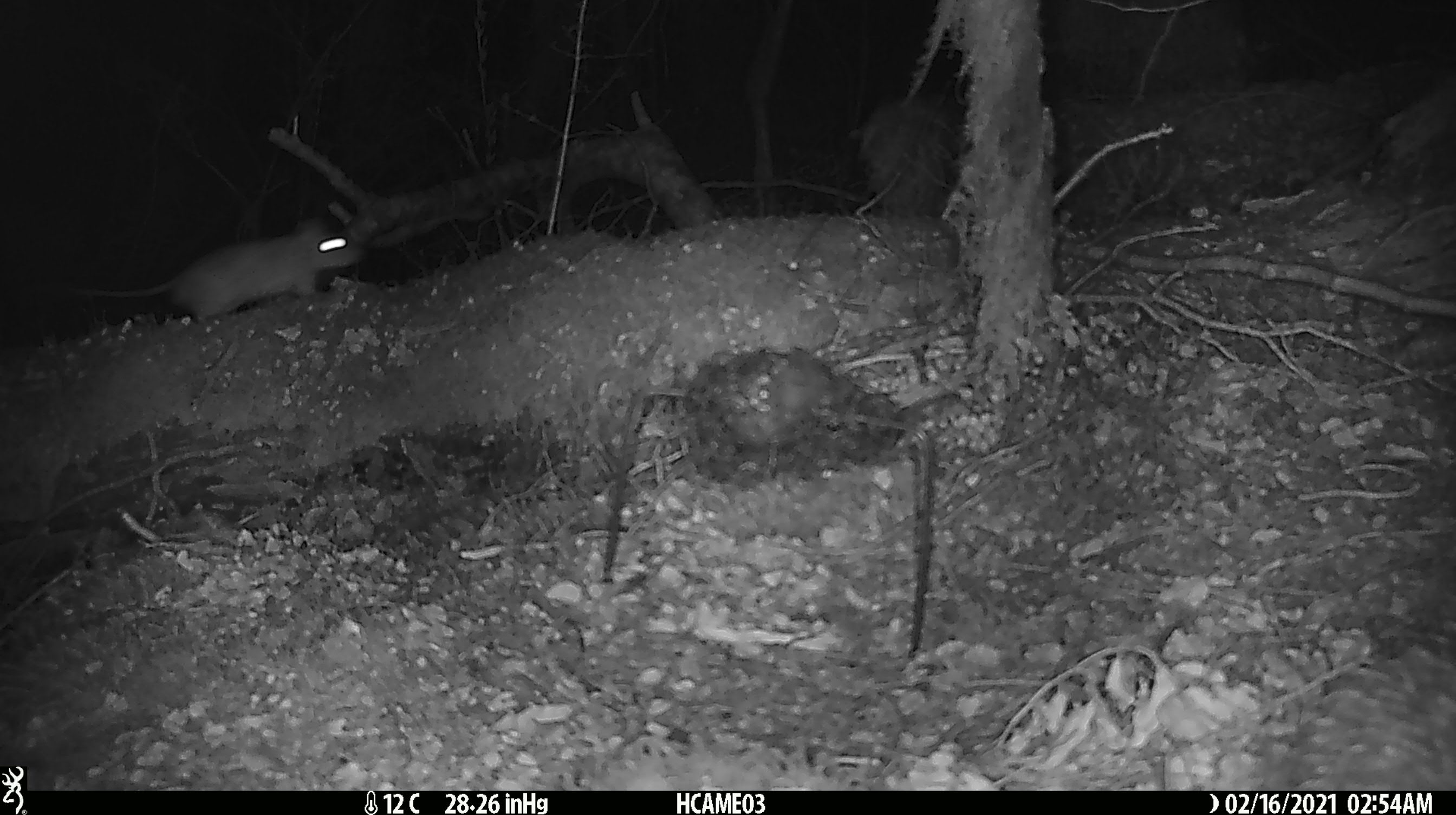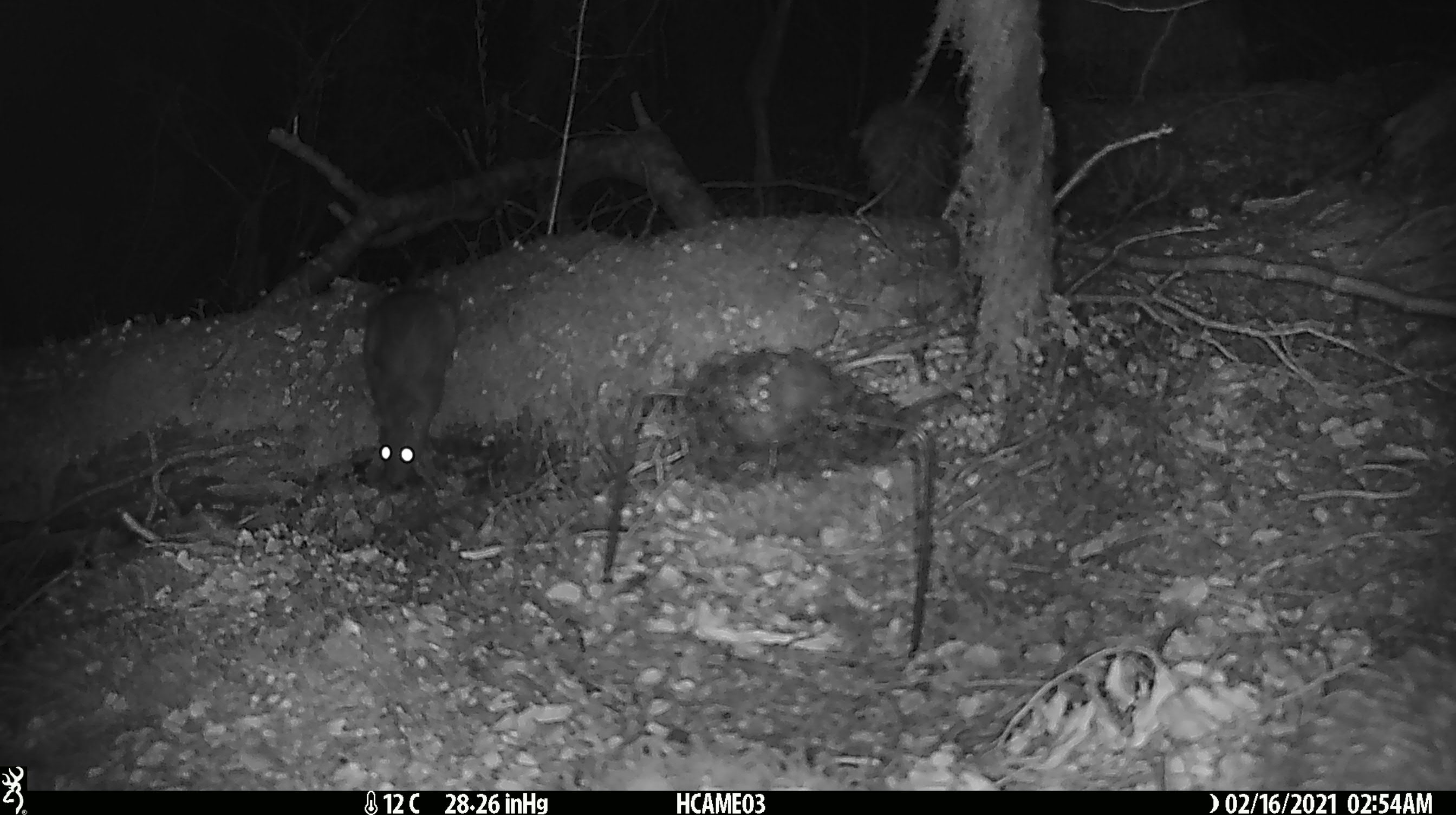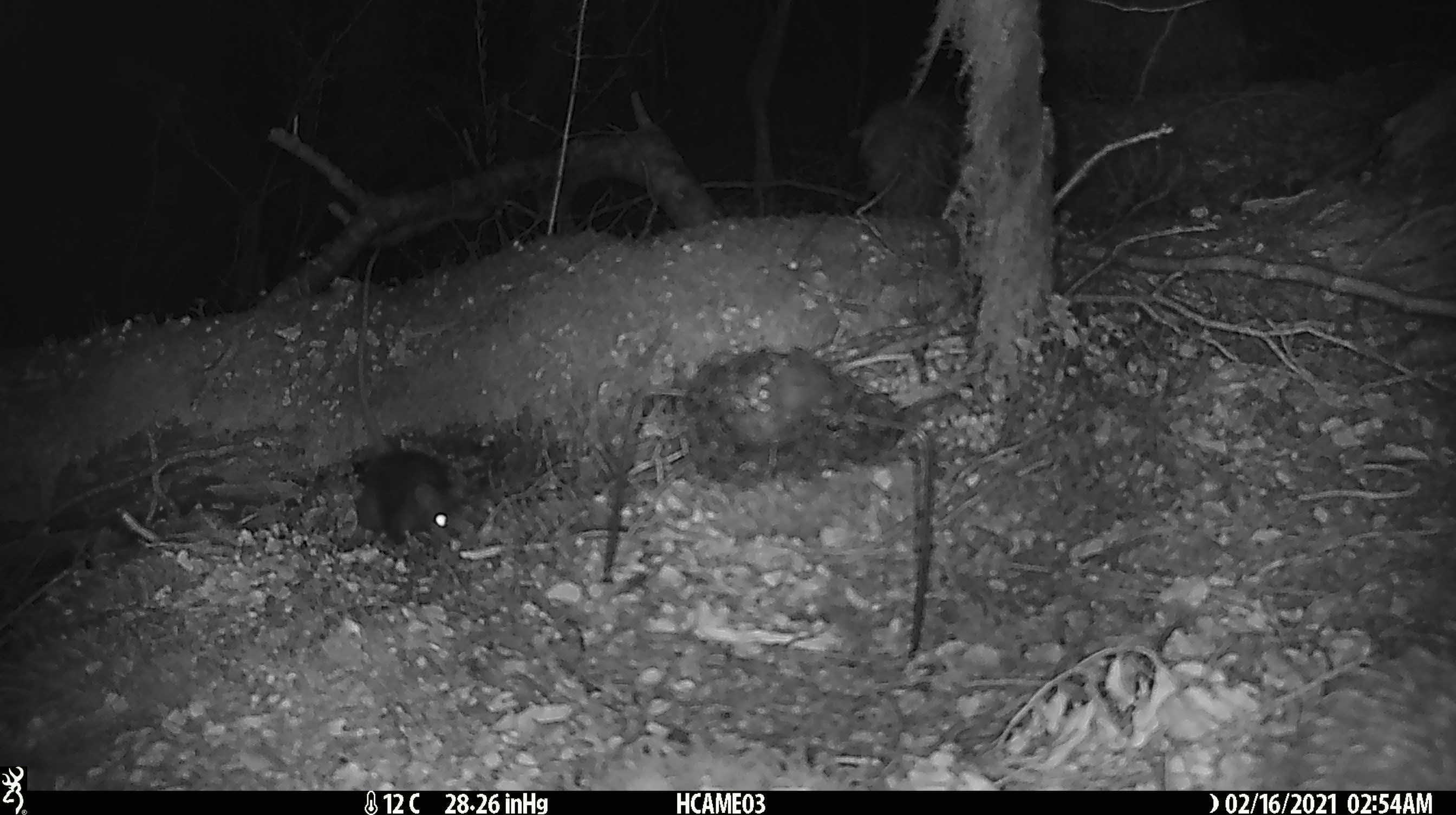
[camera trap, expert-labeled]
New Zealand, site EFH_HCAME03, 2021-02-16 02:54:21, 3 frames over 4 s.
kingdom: Animalia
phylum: Chordata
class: Mammalia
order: Rodentia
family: Muridae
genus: Rattus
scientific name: Rattus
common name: rat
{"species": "rat (Rattus)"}